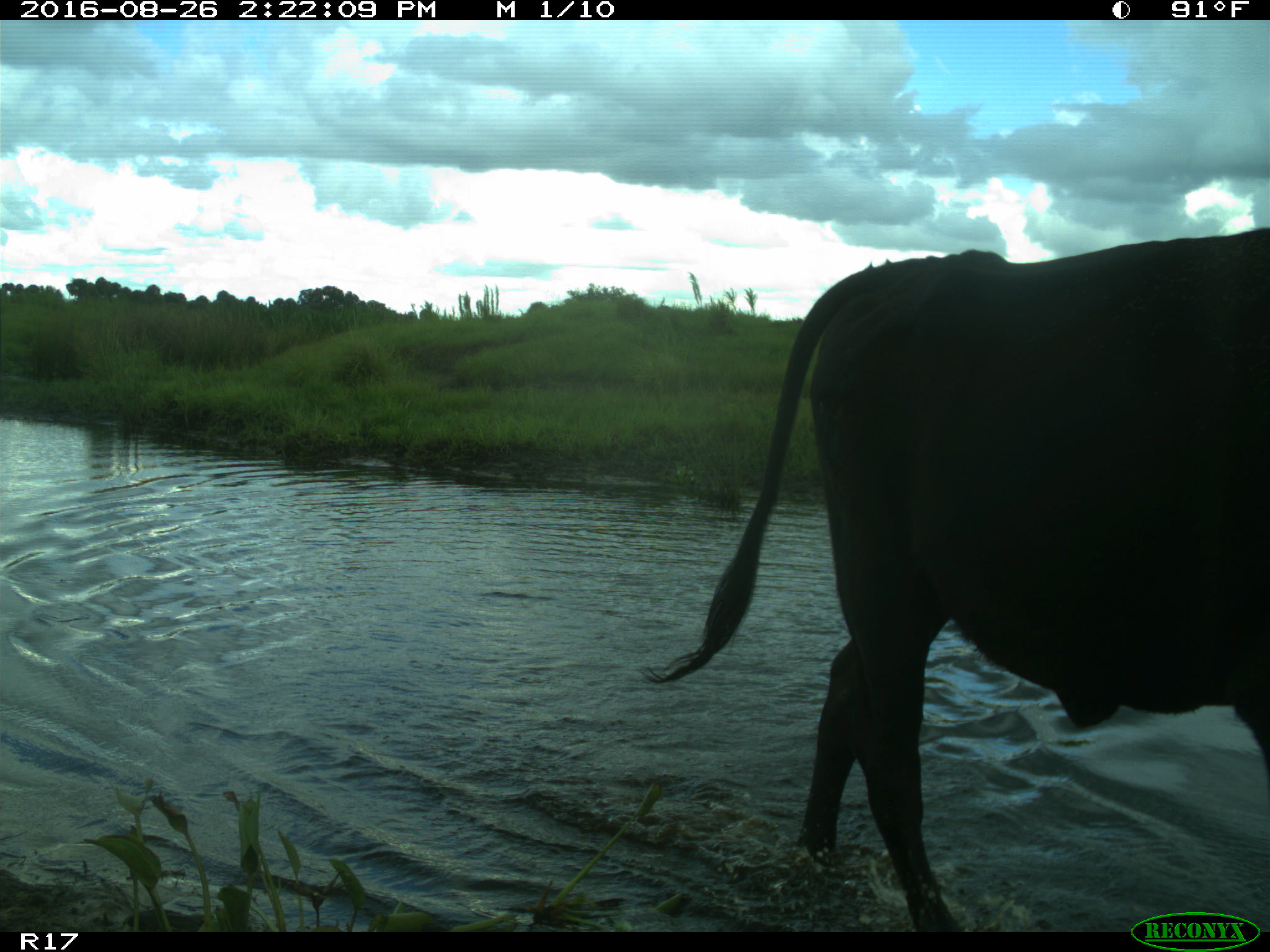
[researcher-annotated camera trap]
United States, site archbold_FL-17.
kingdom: Animalia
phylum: Chordata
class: Mammalia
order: Artiodactyla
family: Bovidae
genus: Bos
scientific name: Bos taurus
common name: domestic cow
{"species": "Bos taurus (domestic cow)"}